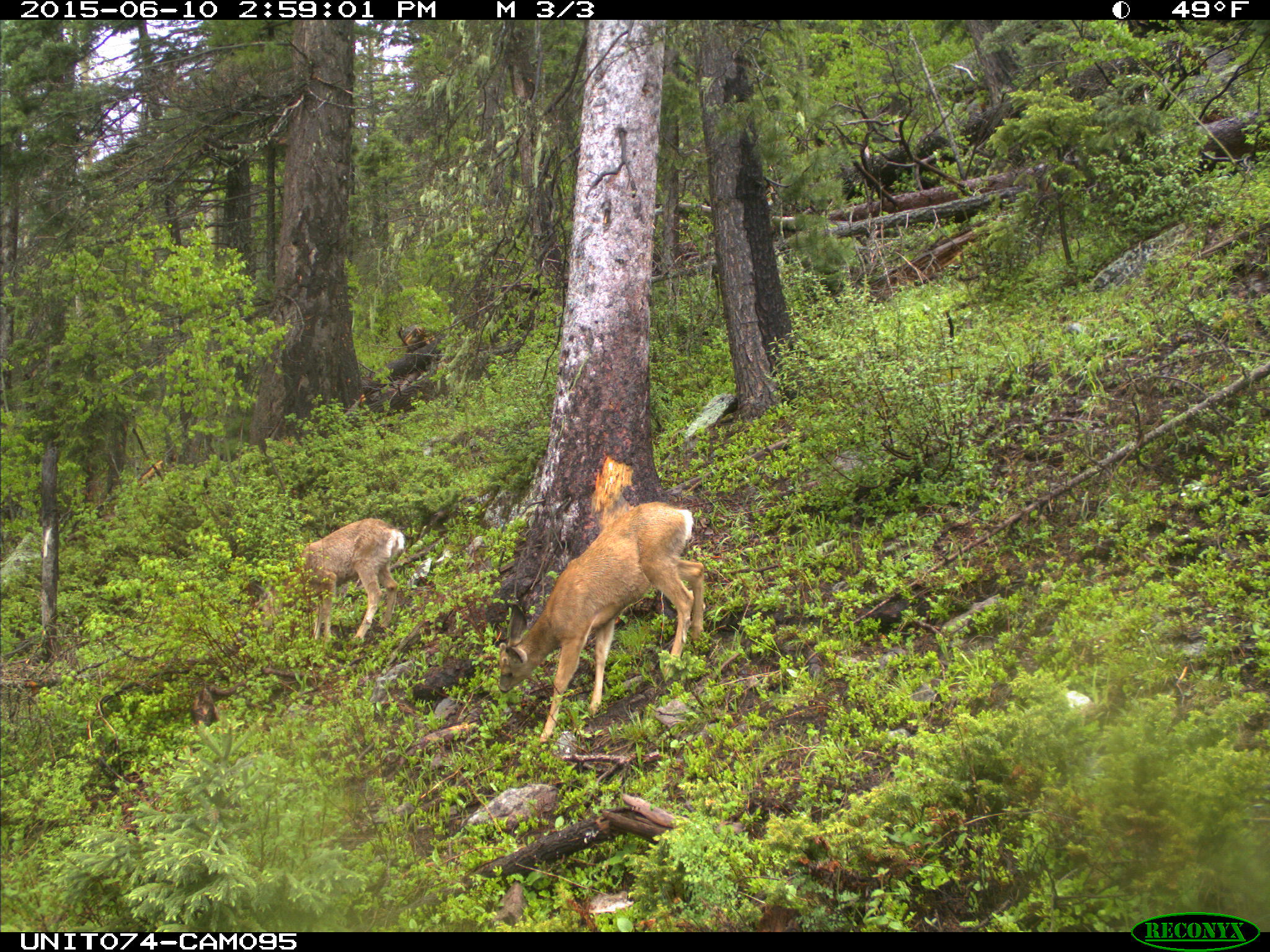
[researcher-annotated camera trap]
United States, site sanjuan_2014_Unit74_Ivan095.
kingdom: Animalia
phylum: Chordata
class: Mammalia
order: Artiodactyla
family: Cervidae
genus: Odocoileus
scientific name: Odocoileus hemionus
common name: mule deer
Odocoileus hemionus (mule deer).